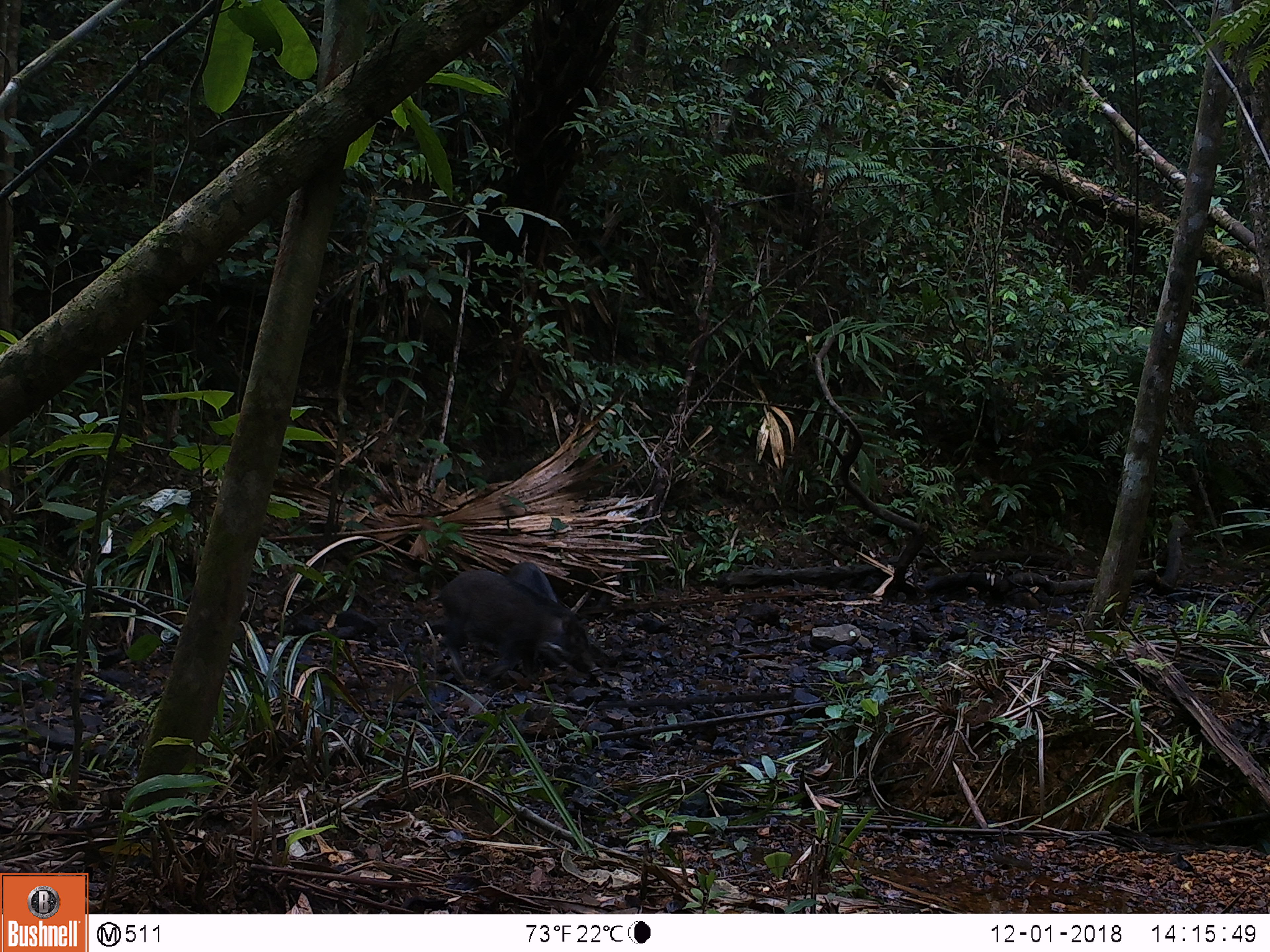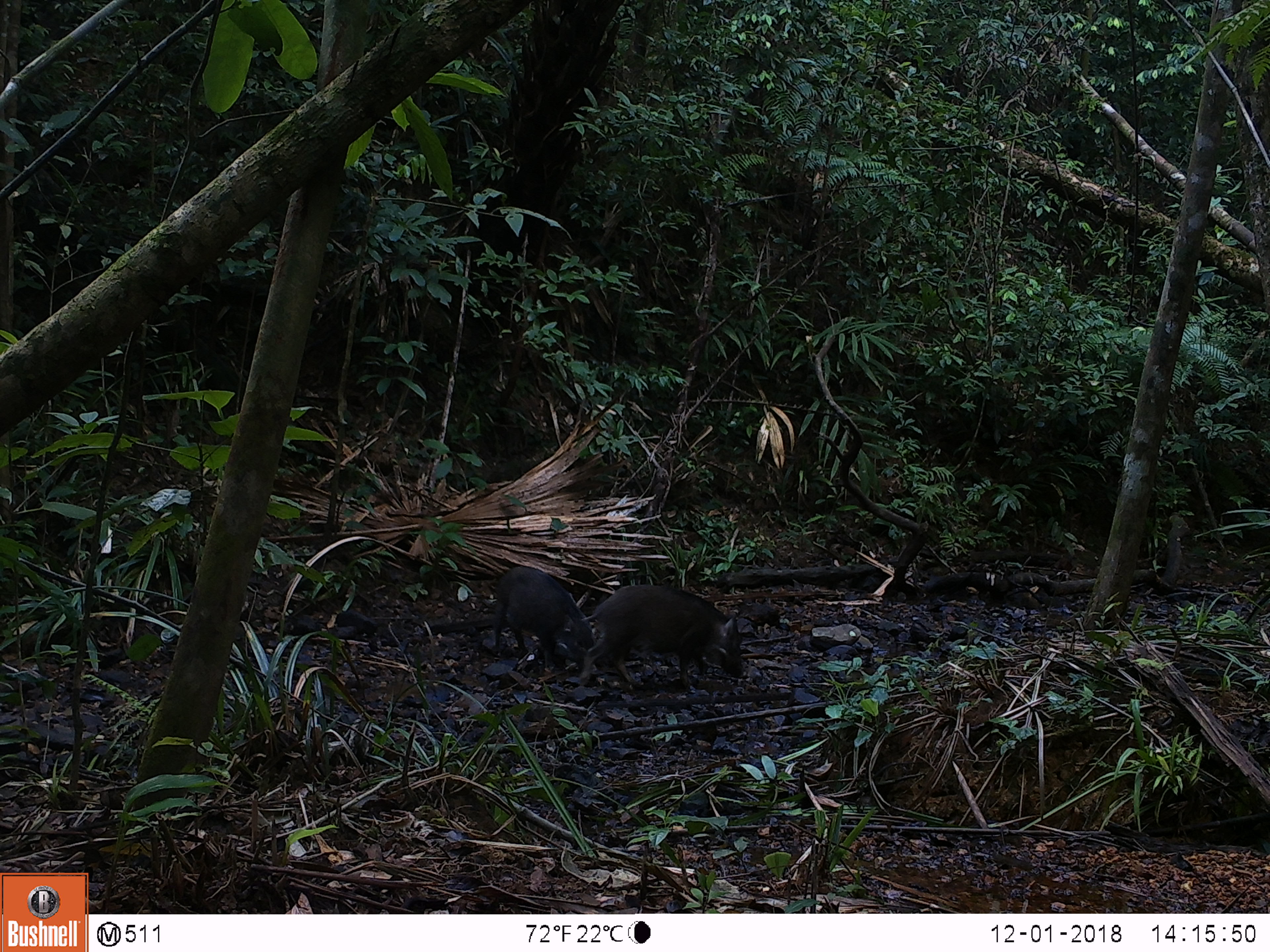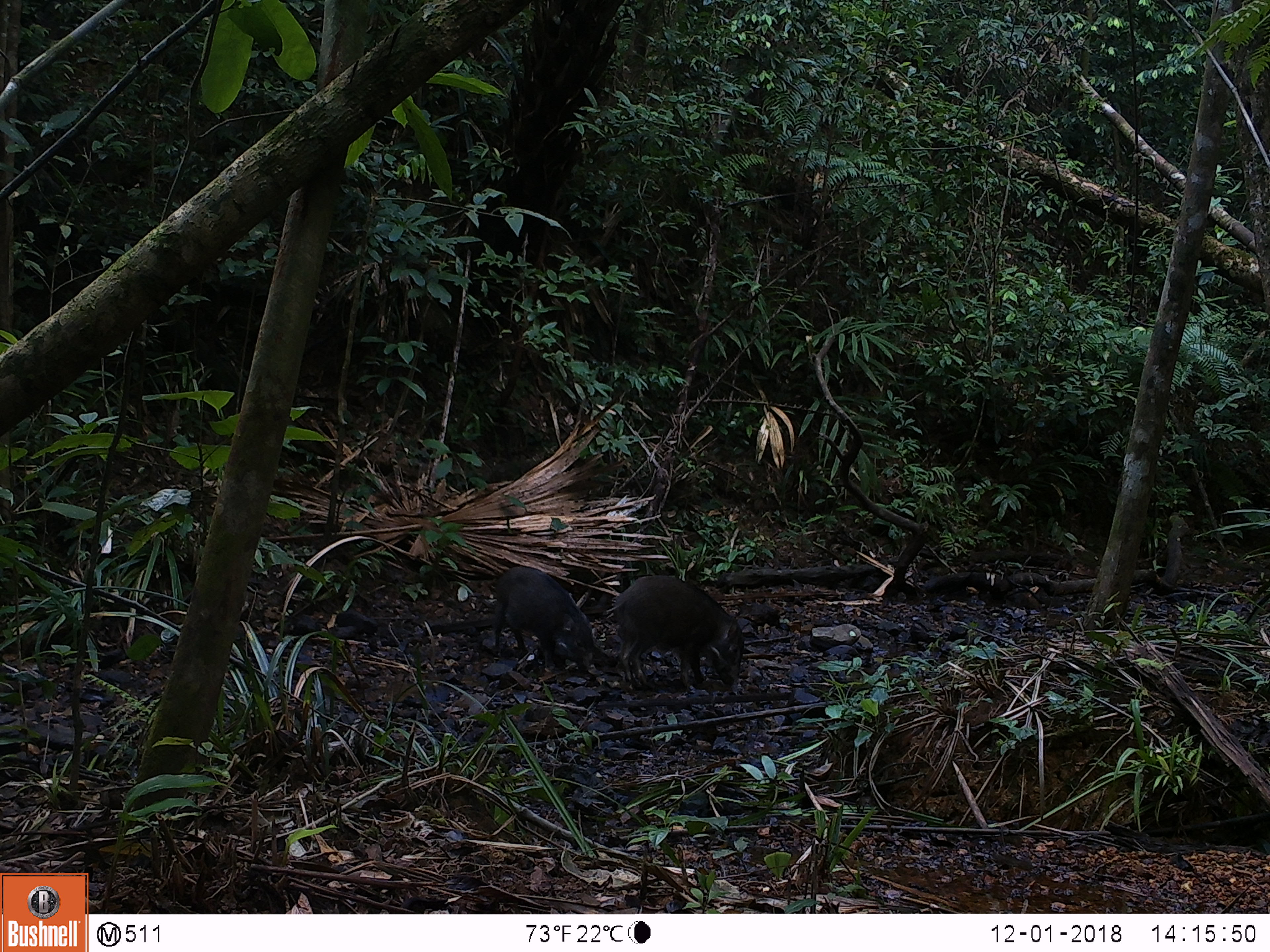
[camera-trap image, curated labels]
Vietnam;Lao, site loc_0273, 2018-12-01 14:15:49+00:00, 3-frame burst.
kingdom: Animalia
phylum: Chordata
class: Mammalia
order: Artiodactyla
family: Suidae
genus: Sus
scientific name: Sus scrofa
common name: eurasian wild pig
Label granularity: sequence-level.